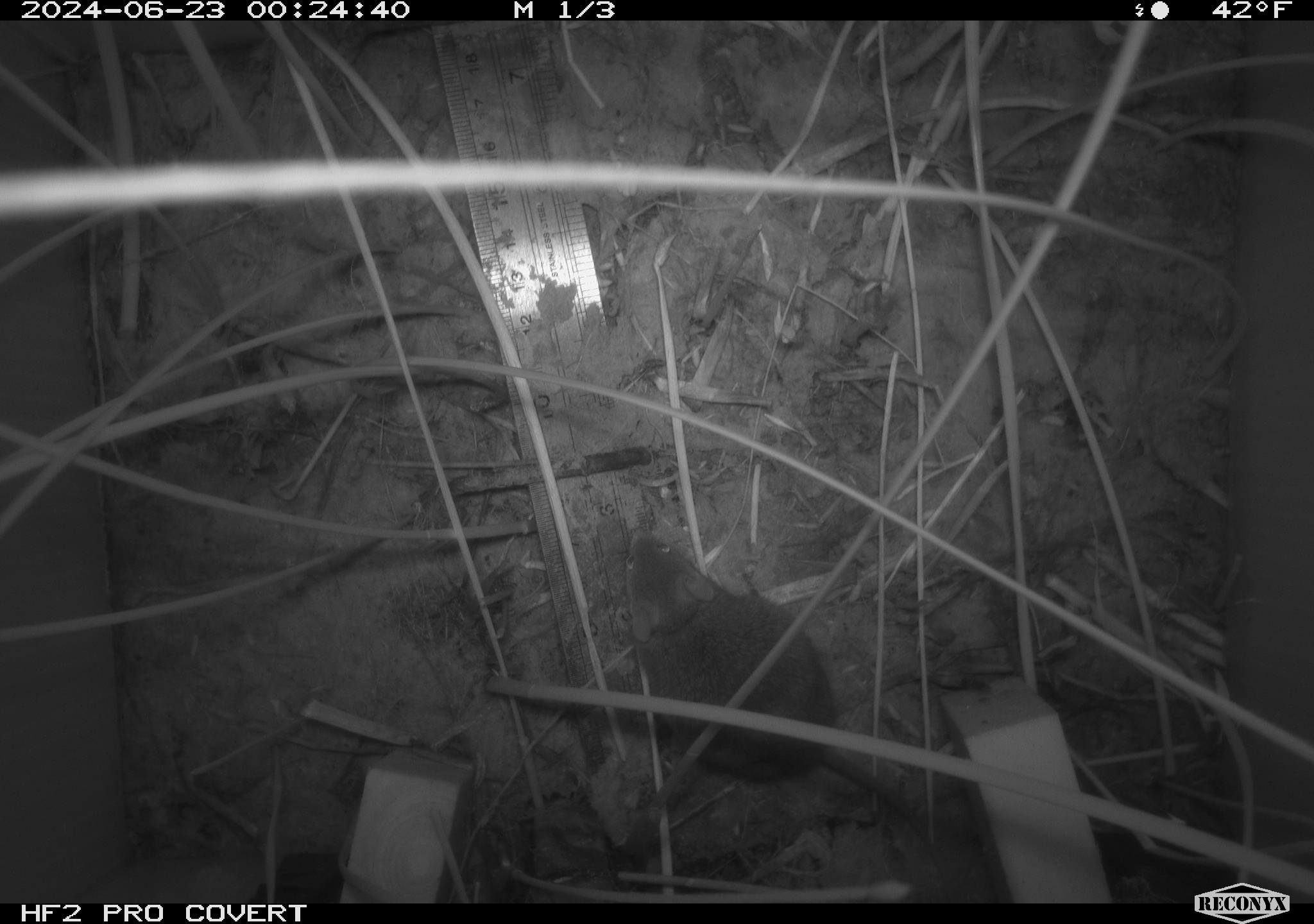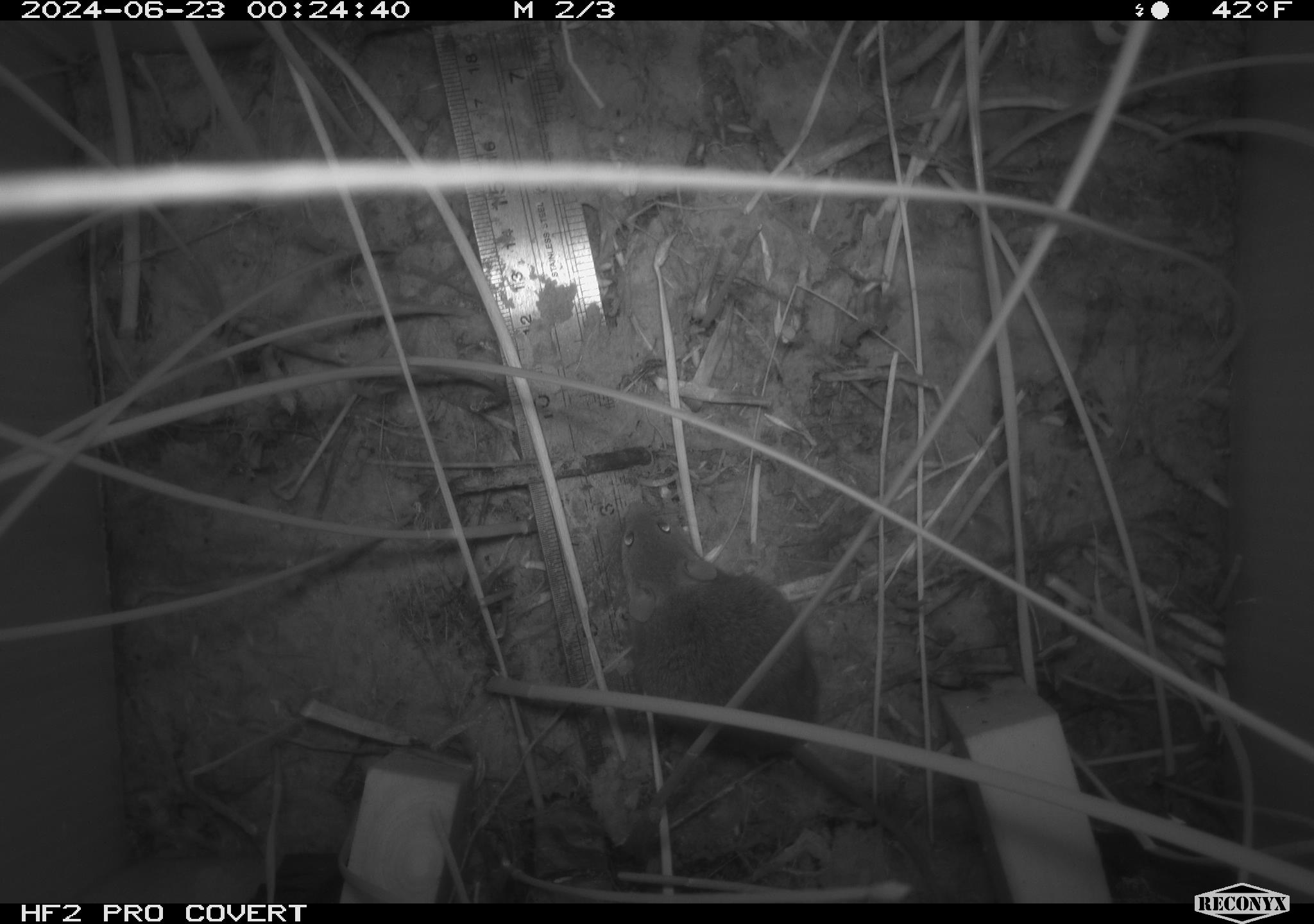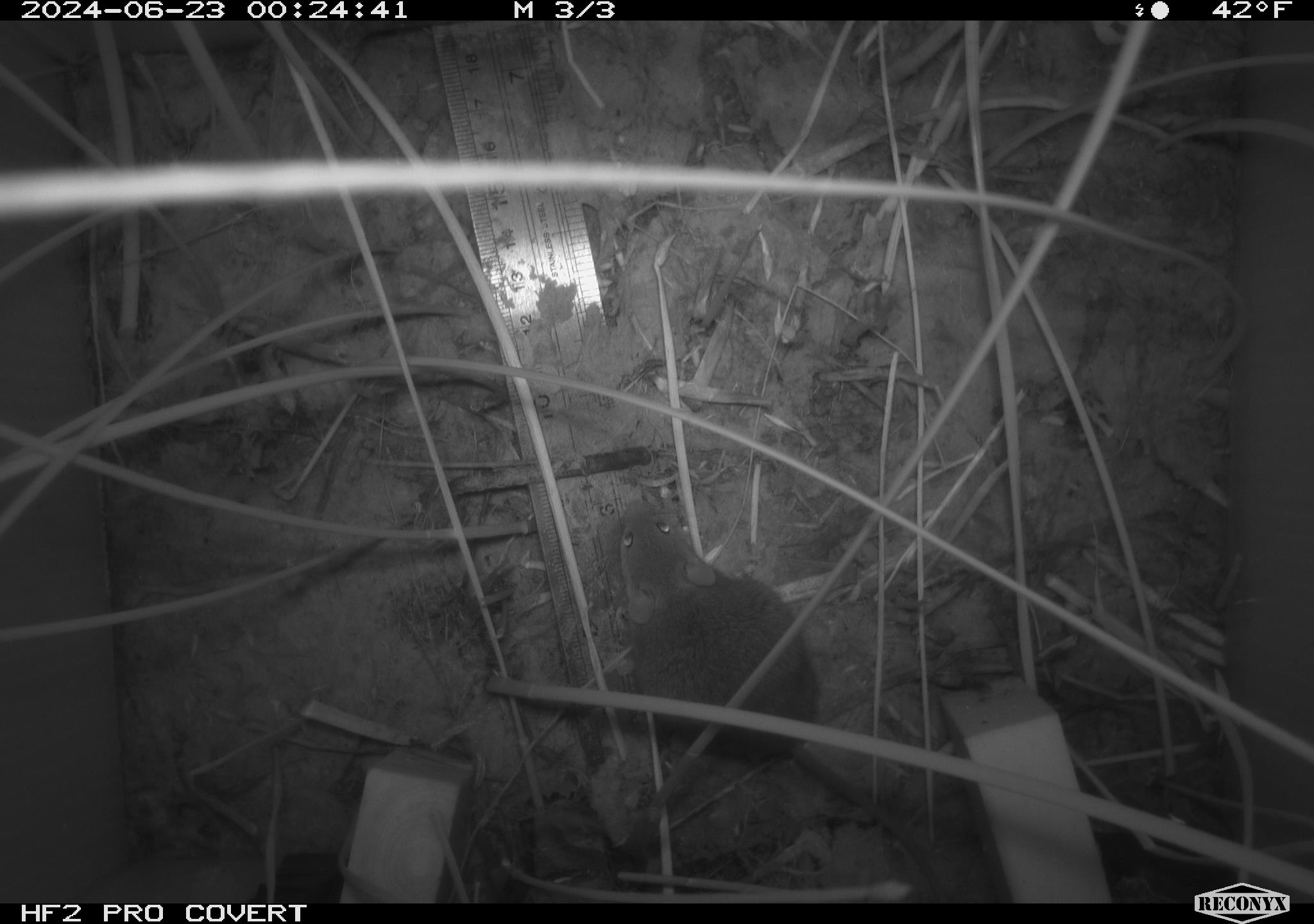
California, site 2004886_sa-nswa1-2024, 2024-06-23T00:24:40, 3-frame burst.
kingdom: Animalia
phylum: Chordata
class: Mammalia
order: Rodentia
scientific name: Rodentia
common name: rodent